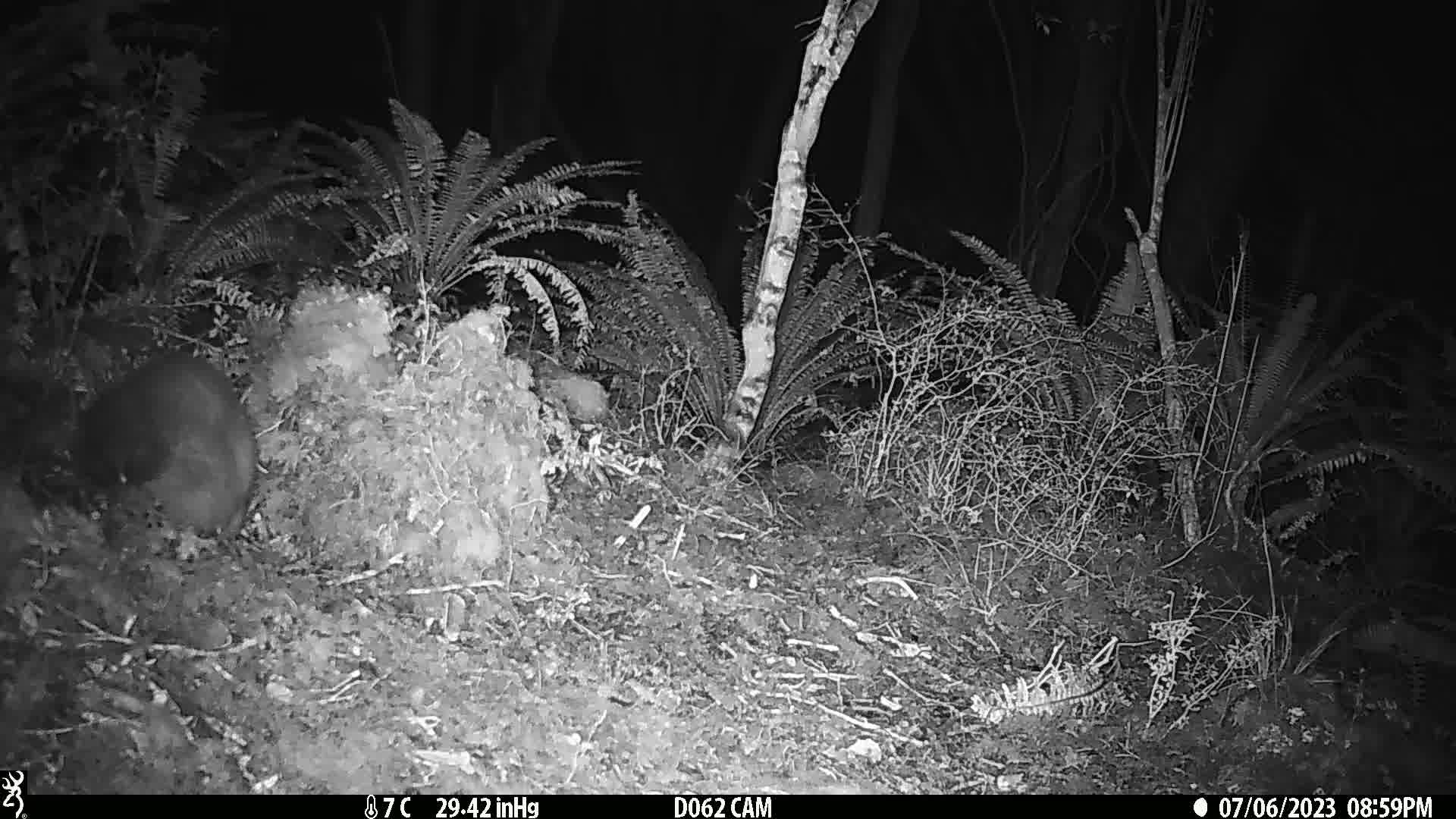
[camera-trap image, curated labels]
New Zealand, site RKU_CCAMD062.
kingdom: Animalia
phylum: Chordata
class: Mammalia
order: Diprotodontia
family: Phalangeridae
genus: Trichosurus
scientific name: Trichosurus vulpecula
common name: common brushtail possum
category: possum